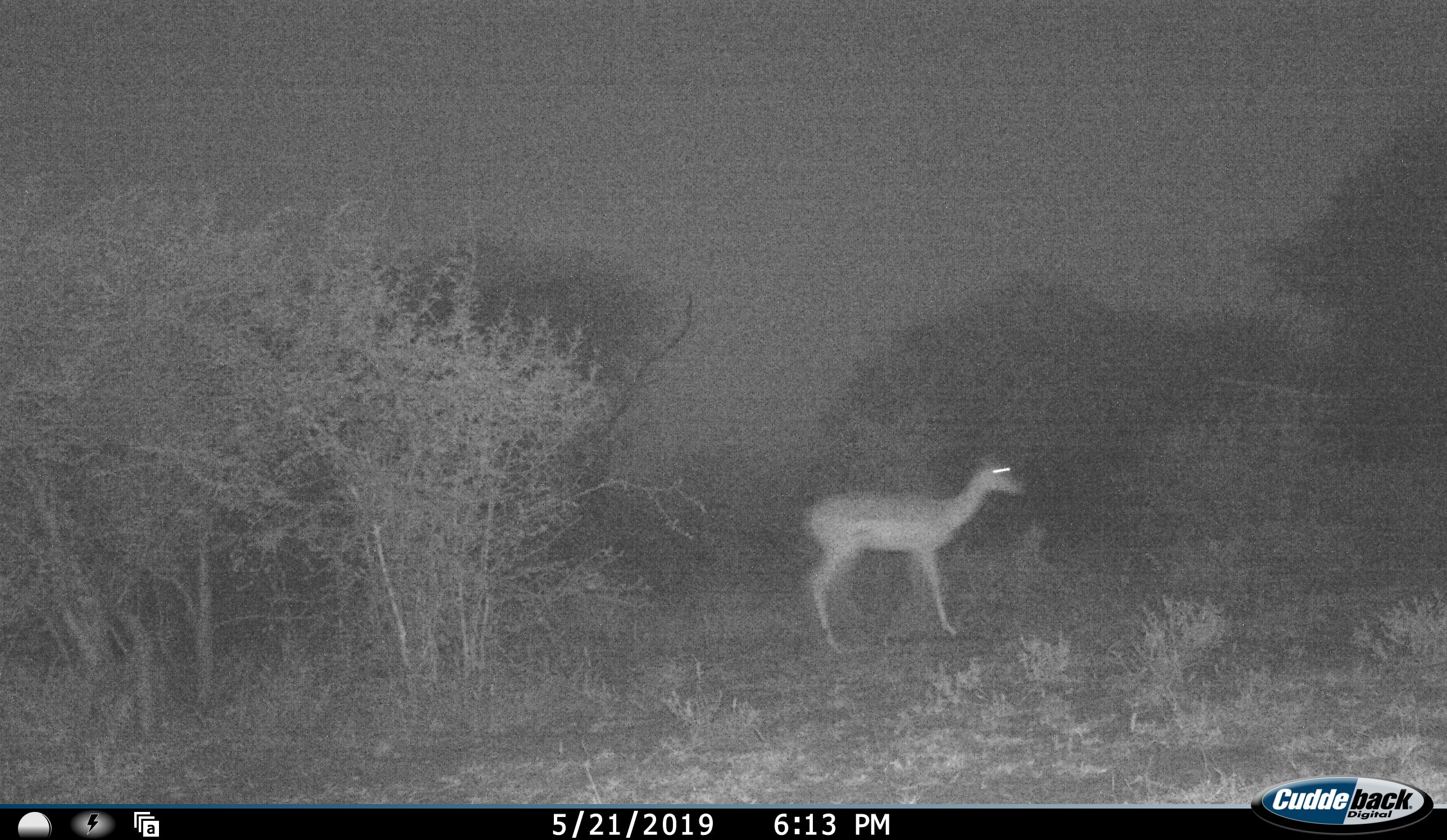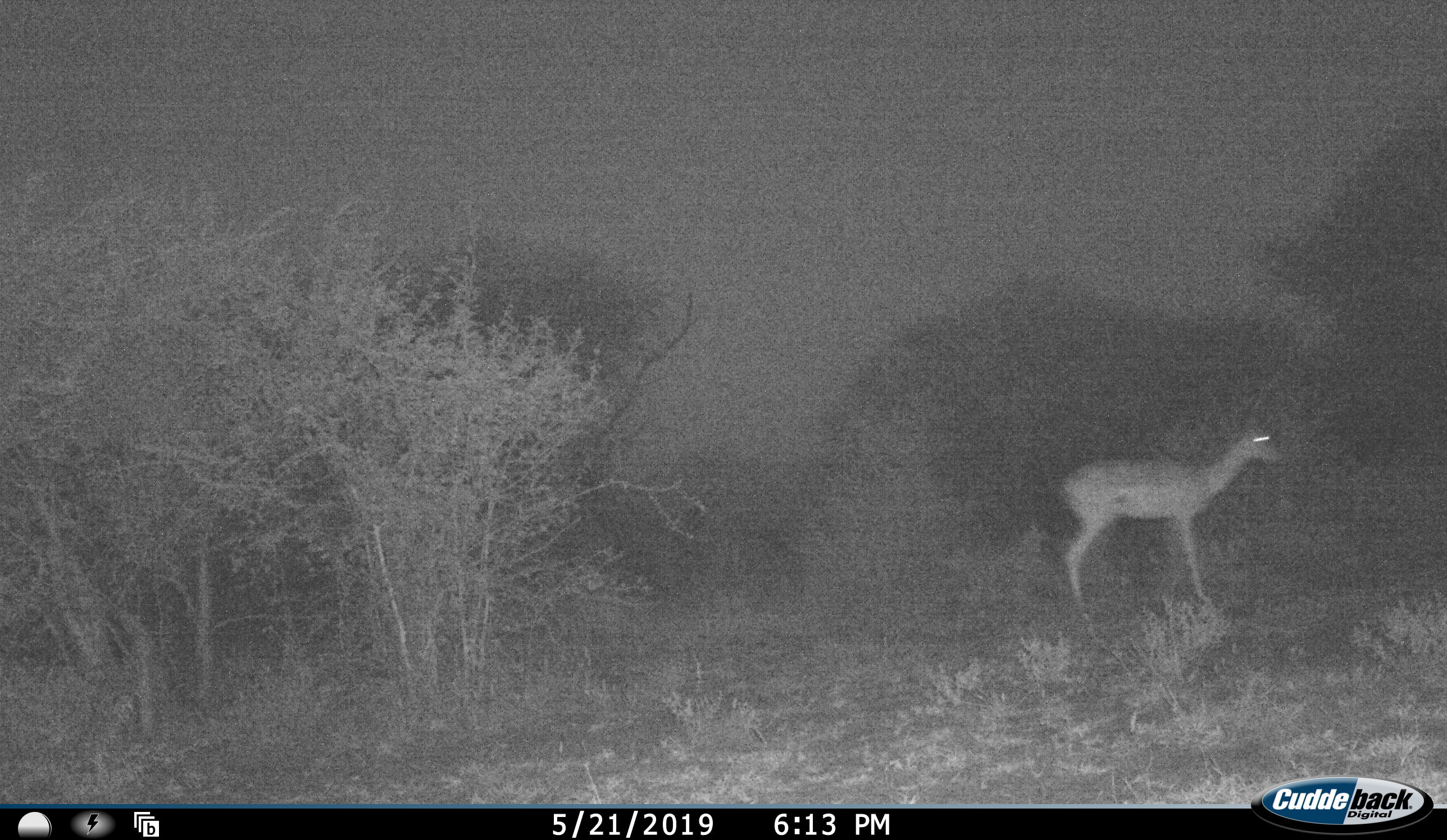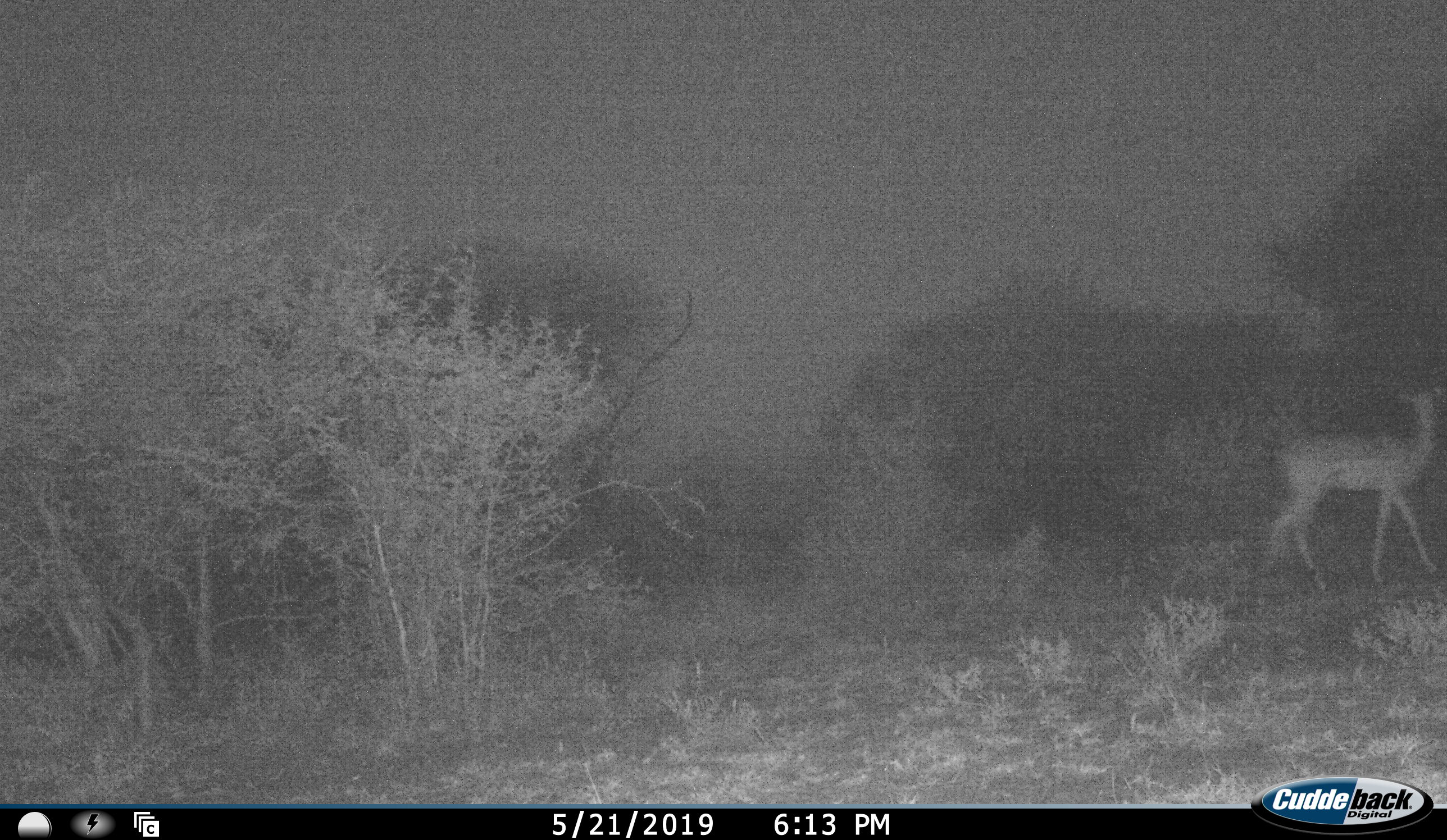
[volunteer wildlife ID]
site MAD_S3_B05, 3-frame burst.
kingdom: Animalia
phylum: Chordata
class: Mammalia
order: Artiodactyla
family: Bovidae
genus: Aepyceros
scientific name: Aepyceros melampus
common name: impala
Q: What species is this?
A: Impala (Aepyceros melampus).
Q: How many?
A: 1.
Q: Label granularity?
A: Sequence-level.